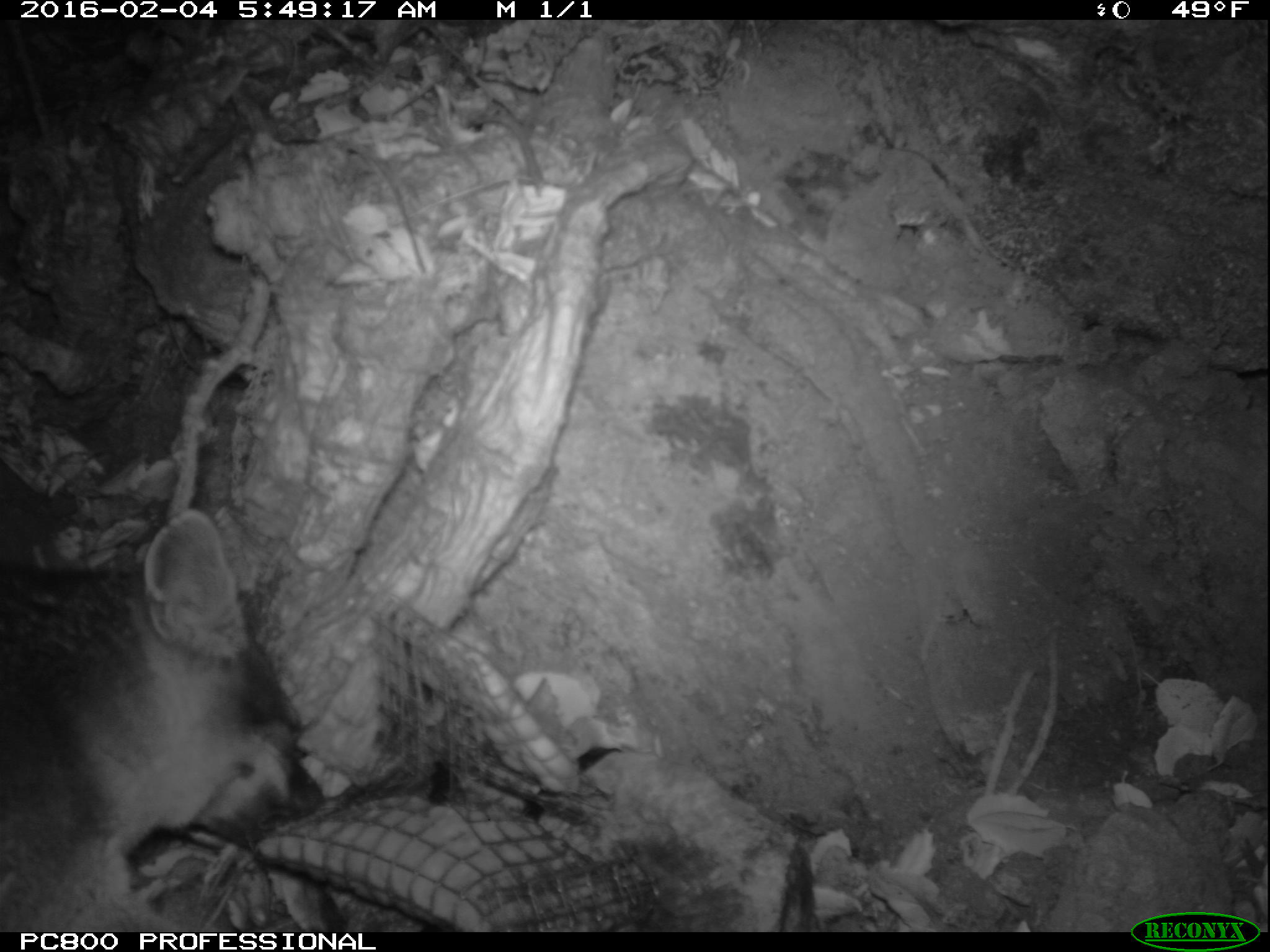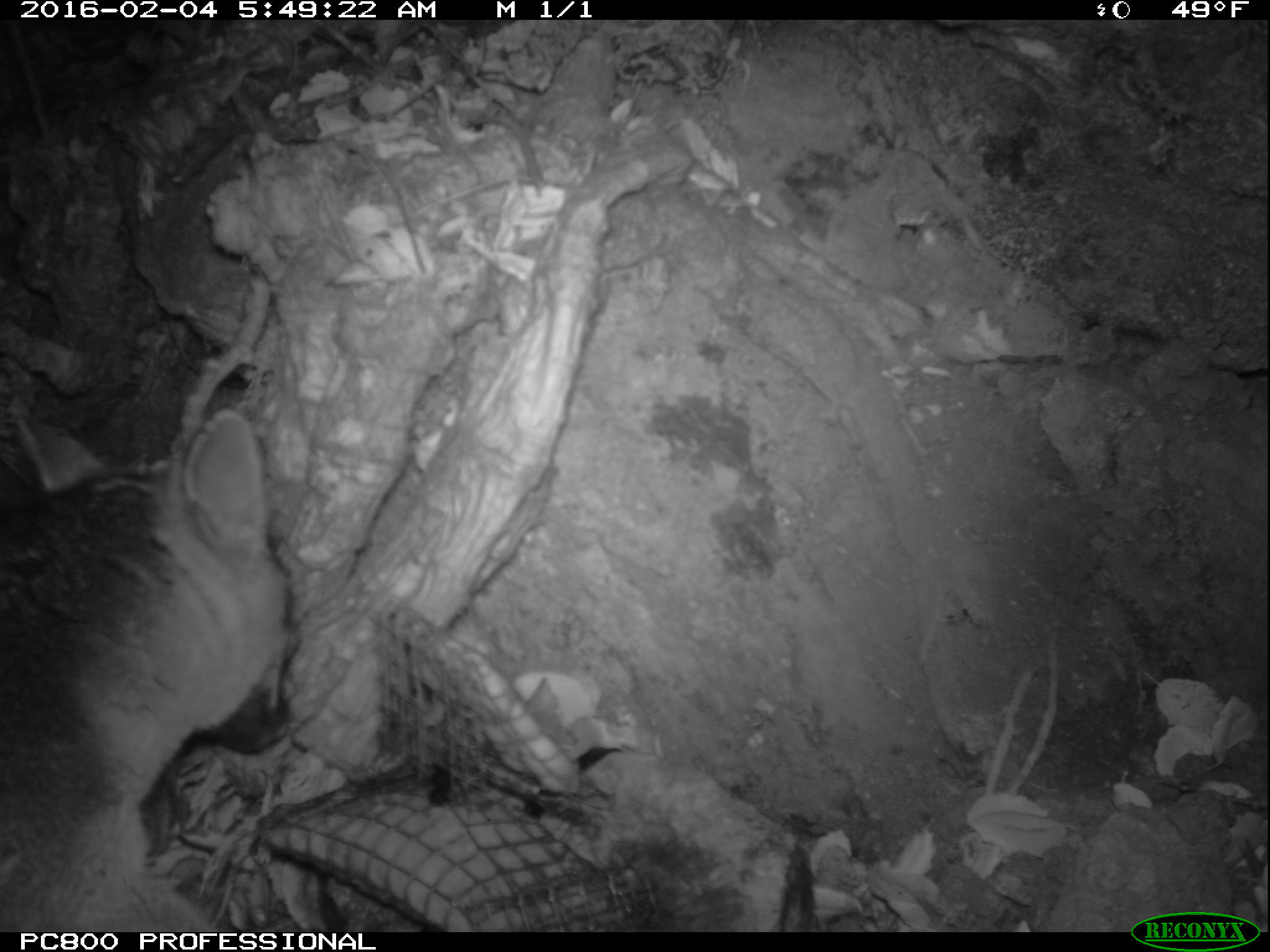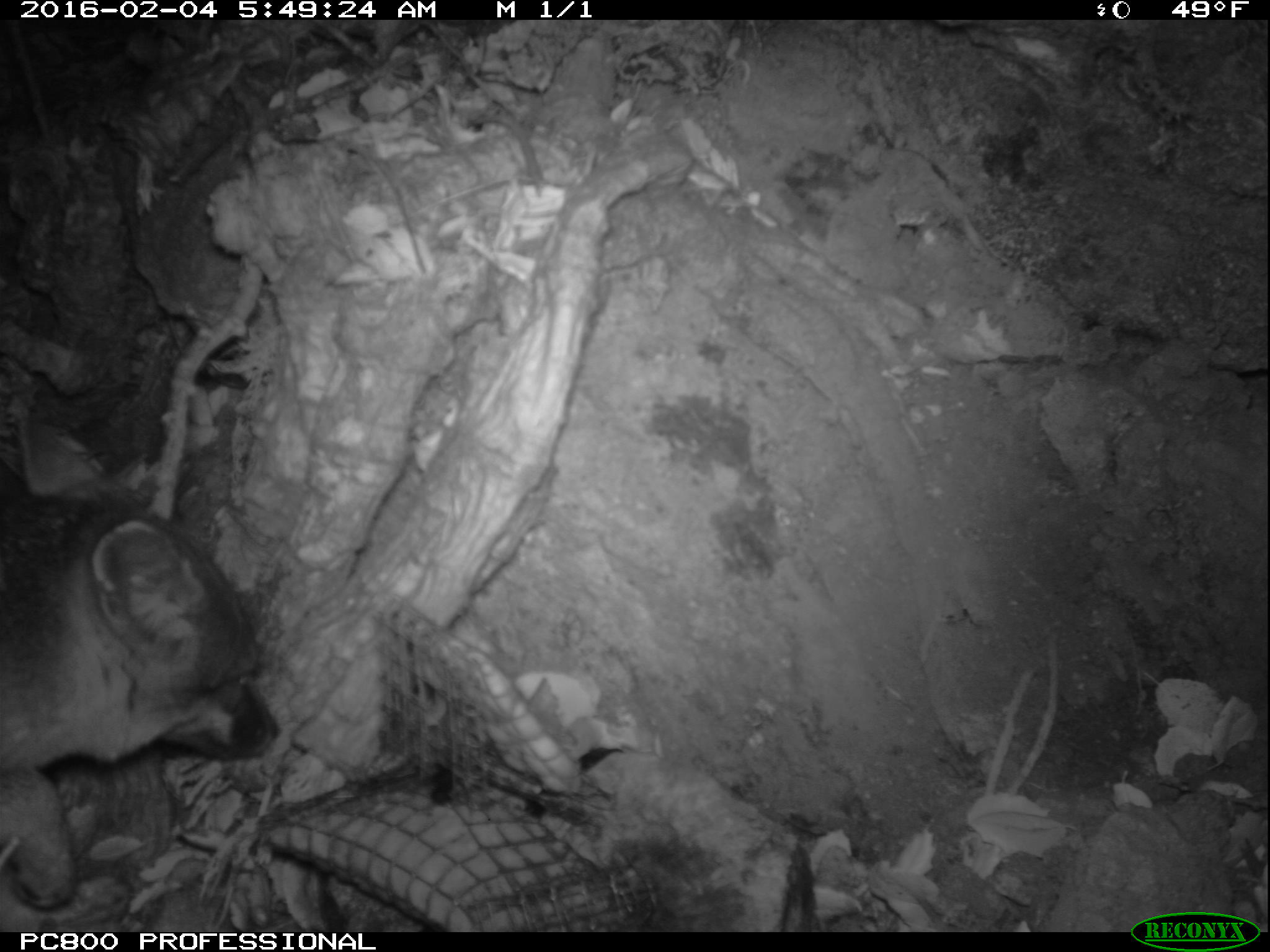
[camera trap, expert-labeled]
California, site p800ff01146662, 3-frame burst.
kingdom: Animalia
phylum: Chordata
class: Mammalia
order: Carnivora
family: Canidae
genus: Urocyon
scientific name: Urocyon littoralis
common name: island fox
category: fox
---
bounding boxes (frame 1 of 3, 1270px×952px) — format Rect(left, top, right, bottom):
fox: Rect(0, 508, 321, 930)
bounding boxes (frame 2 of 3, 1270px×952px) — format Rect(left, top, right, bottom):
fox: Rect(0, 404, 285, 932)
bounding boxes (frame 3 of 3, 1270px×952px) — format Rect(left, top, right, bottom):
fox: Rect(0, 410, 279, 908)